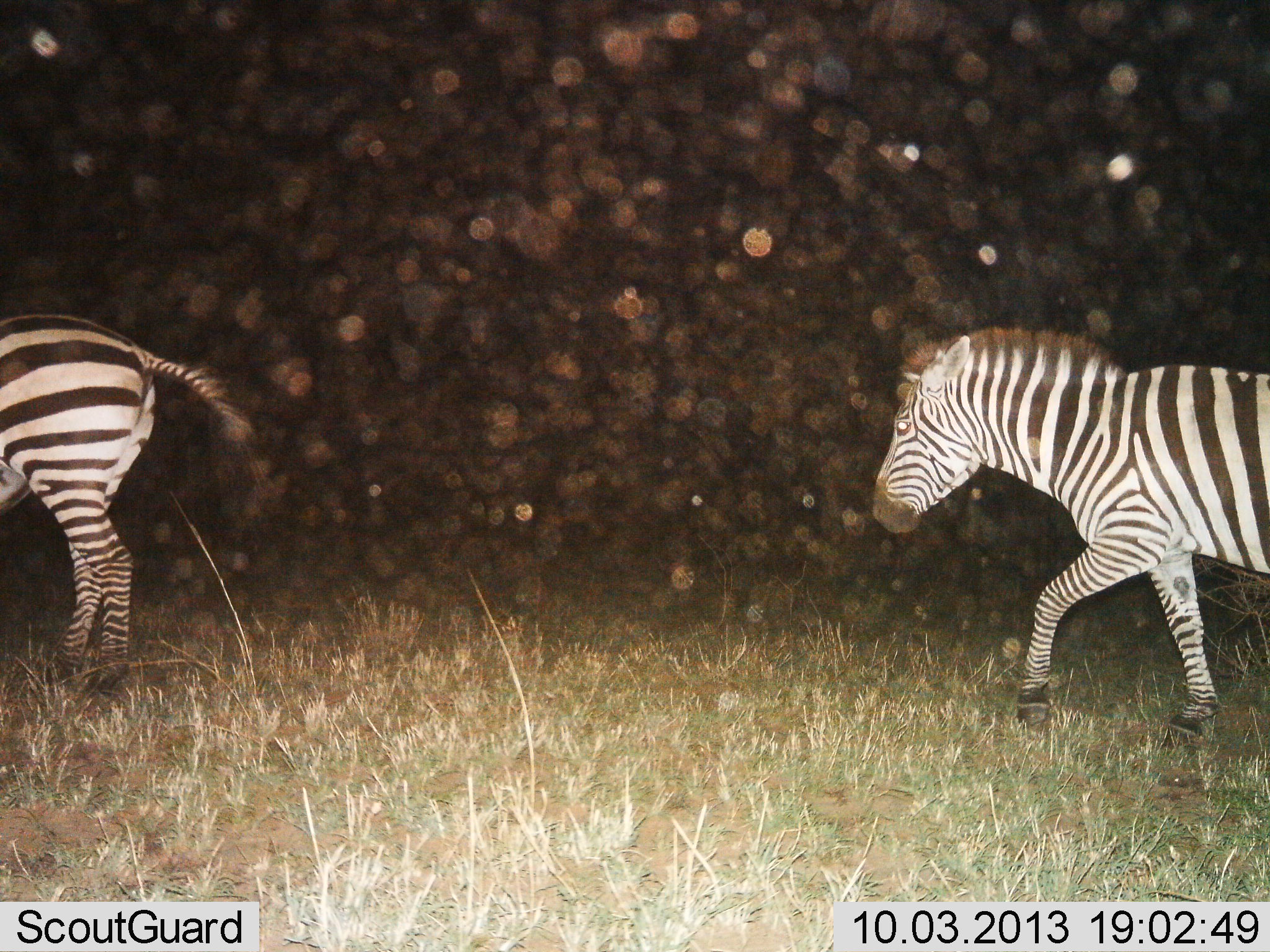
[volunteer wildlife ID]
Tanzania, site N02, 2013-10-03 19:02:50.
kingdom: Animalia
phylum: Chordata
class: Mammalia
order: Perissodactyla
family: Equidae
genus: Equus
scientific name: Equus quagga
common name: plains zebra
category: zebra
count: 2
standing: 11%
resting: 0%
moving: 89%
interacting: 0%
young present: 0%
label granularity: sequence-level